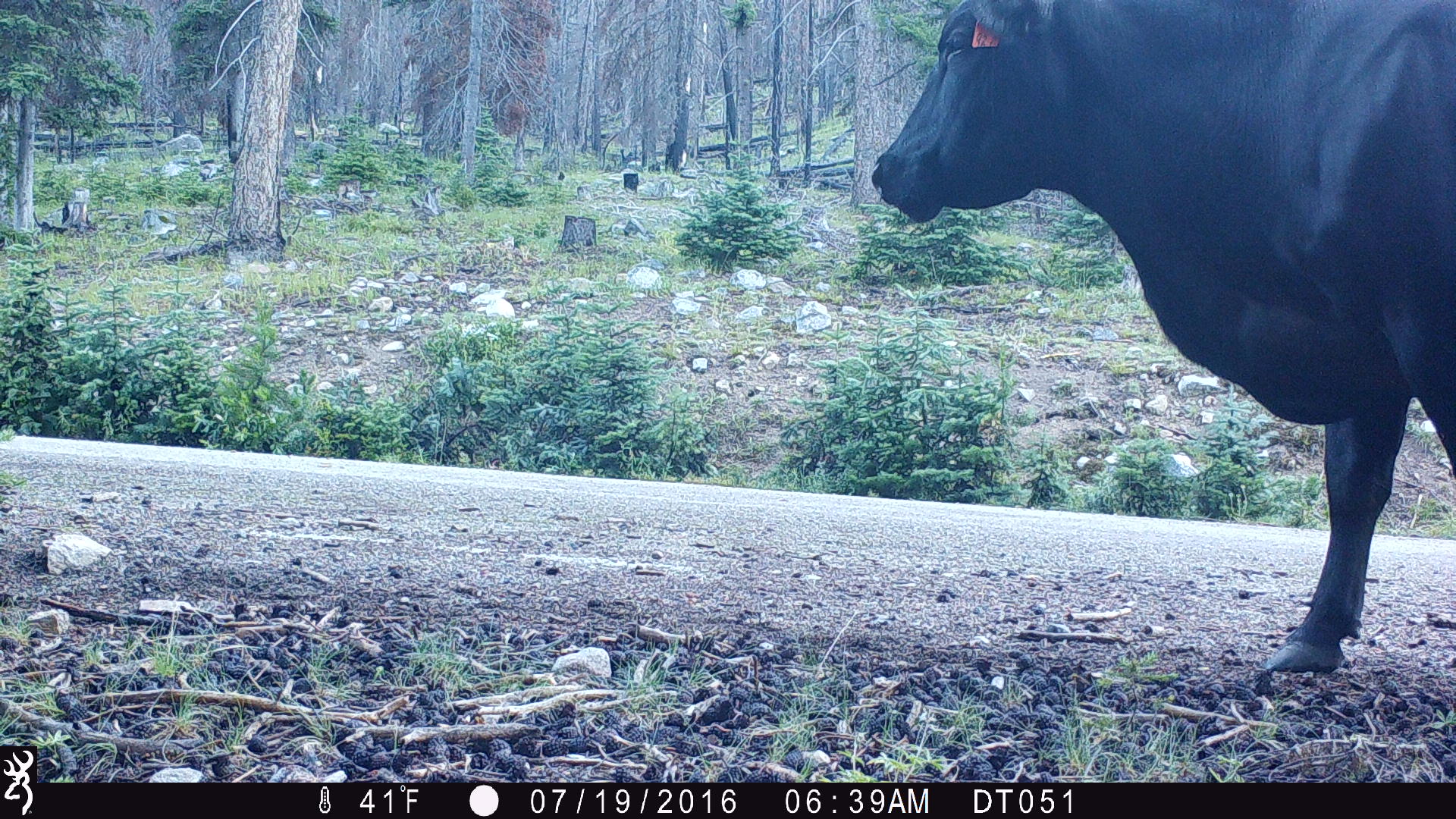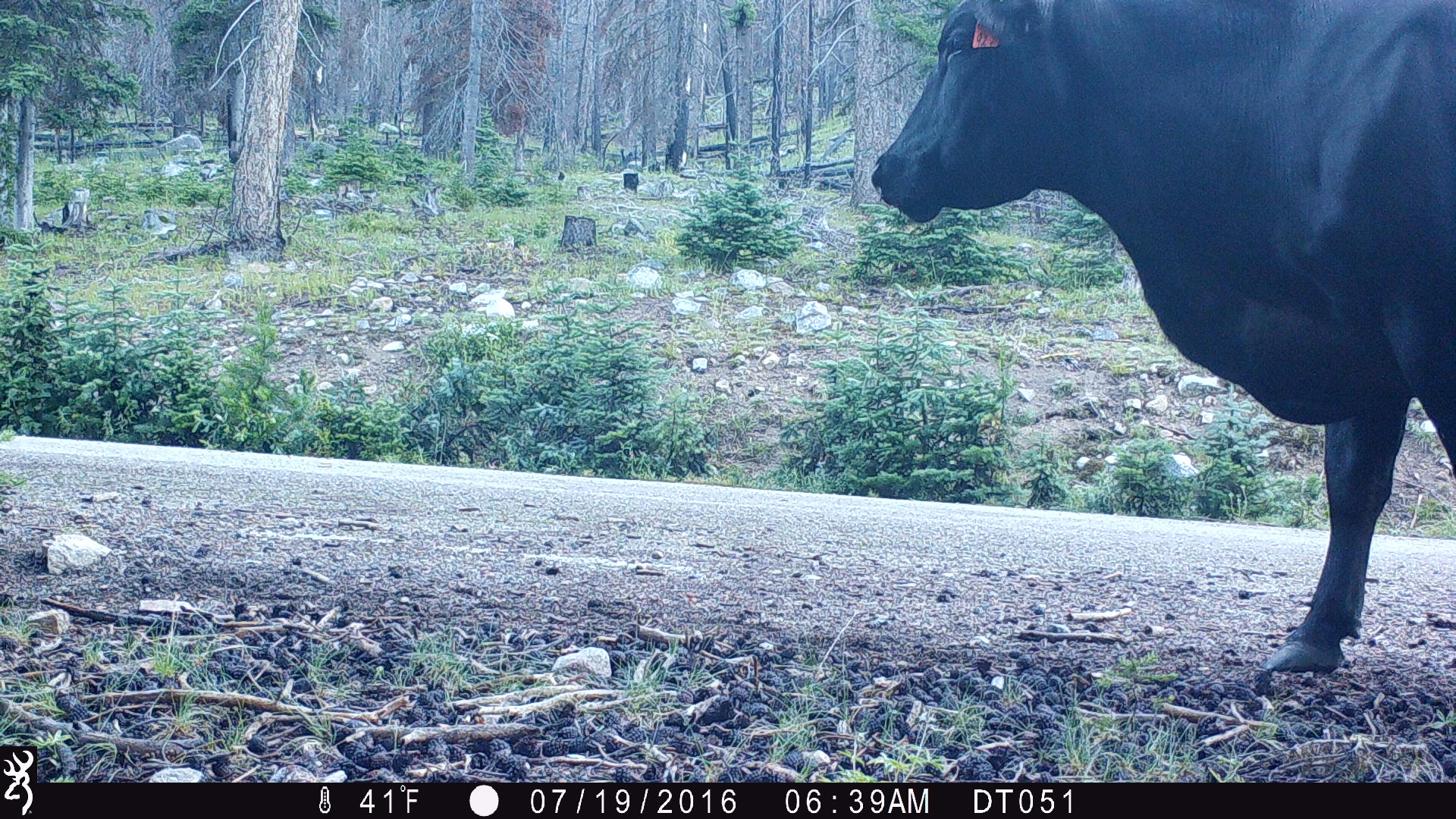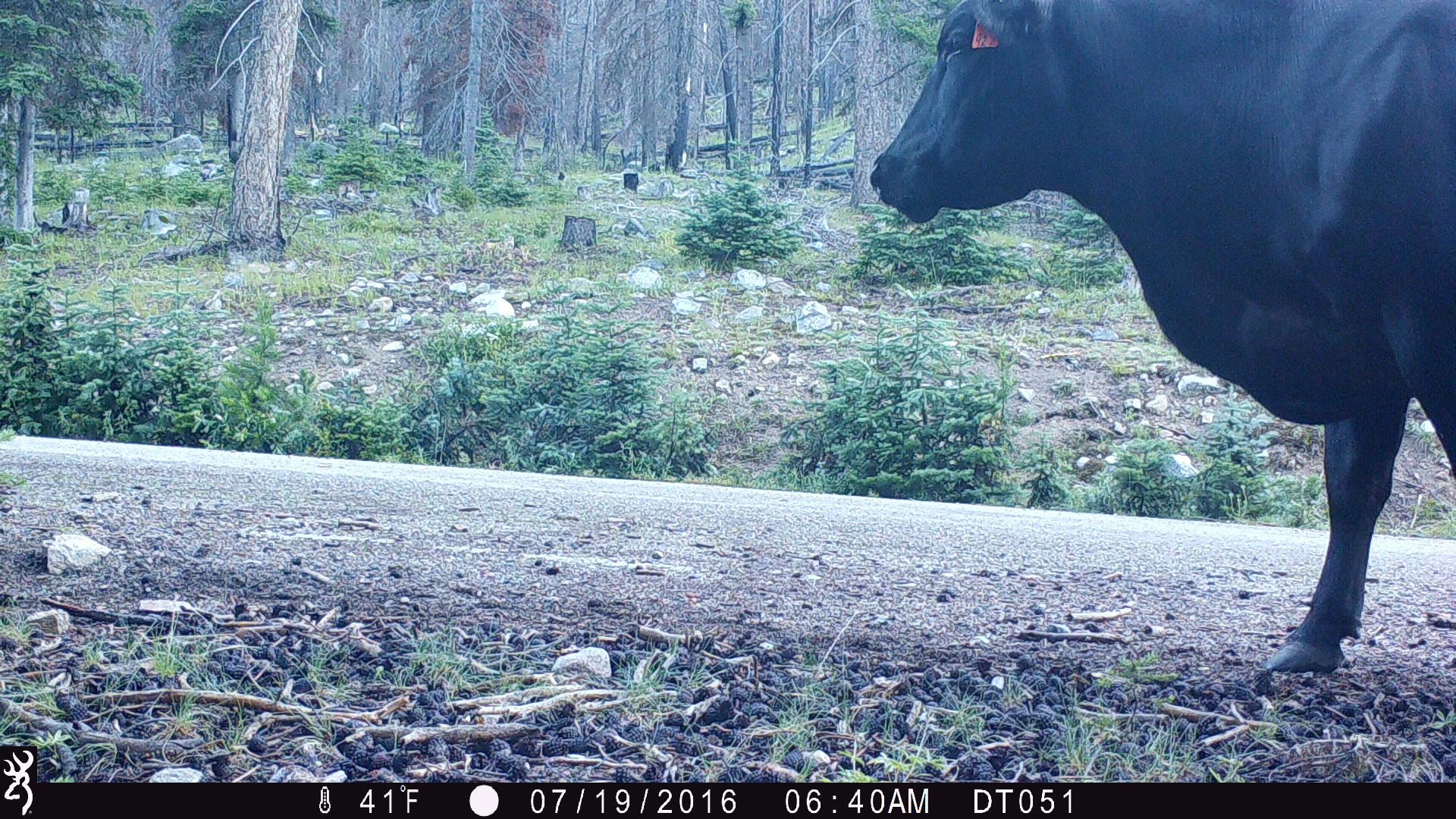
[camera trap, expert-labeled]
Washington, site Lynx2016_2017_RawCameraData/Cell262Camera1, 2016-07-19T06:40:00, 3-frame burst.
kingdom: Animalia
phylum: Chordata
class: Mammalia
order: Artiodactyla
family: Bovidae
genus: Bos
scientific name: Bos taurus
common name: domestic cattle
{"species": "domestic cattle (Bos taurus)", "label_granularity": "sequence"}